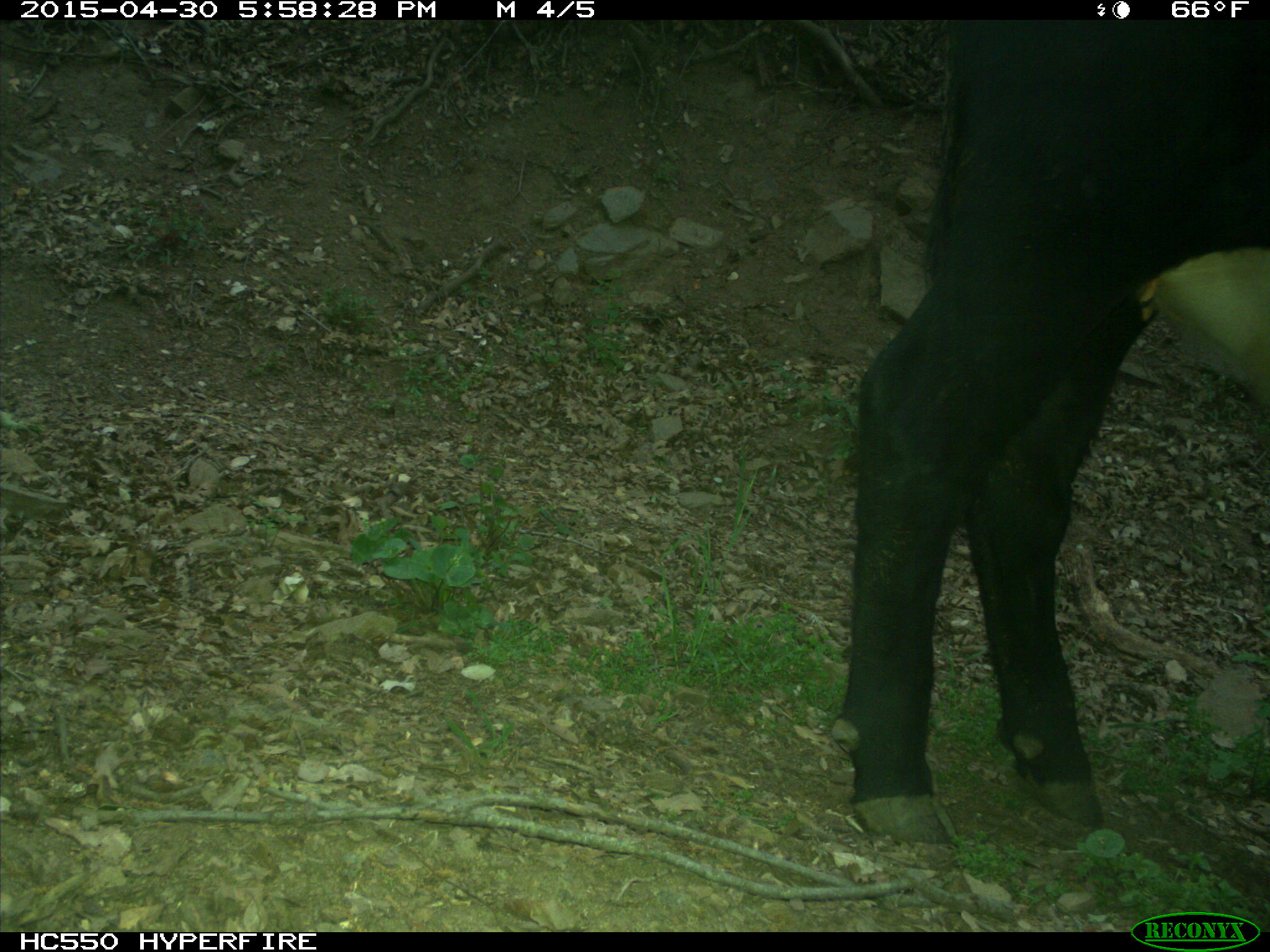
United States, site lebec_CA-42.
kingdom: Animalia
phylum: Chordata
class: Mammalia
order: Artiodactyla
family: Bovidae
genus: Bos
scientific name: Bos taurus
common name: domestic cow